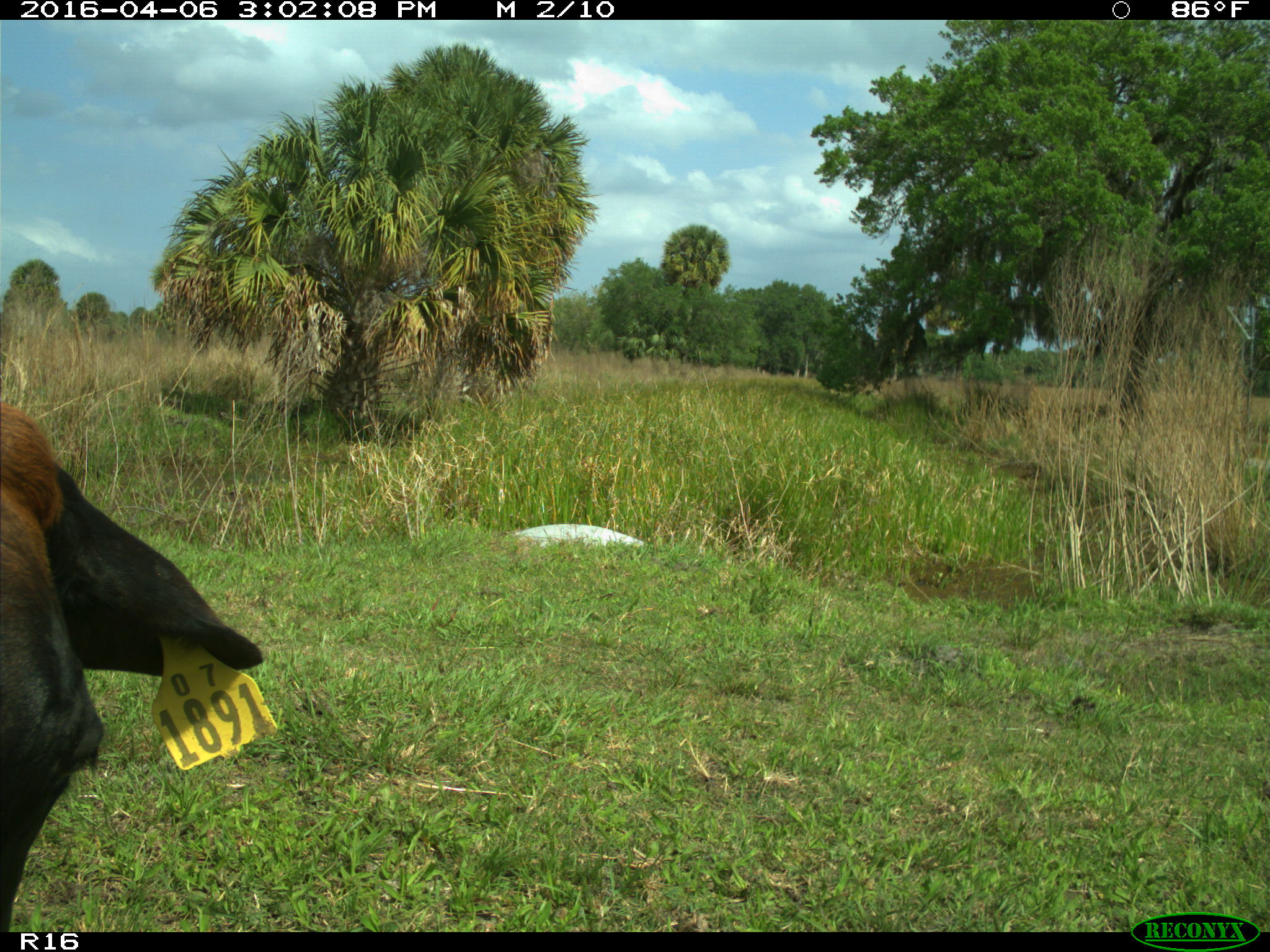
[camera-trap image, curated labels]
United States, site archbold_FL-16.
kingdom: Animalia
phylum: Chordata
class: Mammalia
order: Artiodactyla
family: Bovidae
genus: Bos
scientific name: Bos taurus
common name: domestic cow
Bos taurus (domestic cow).